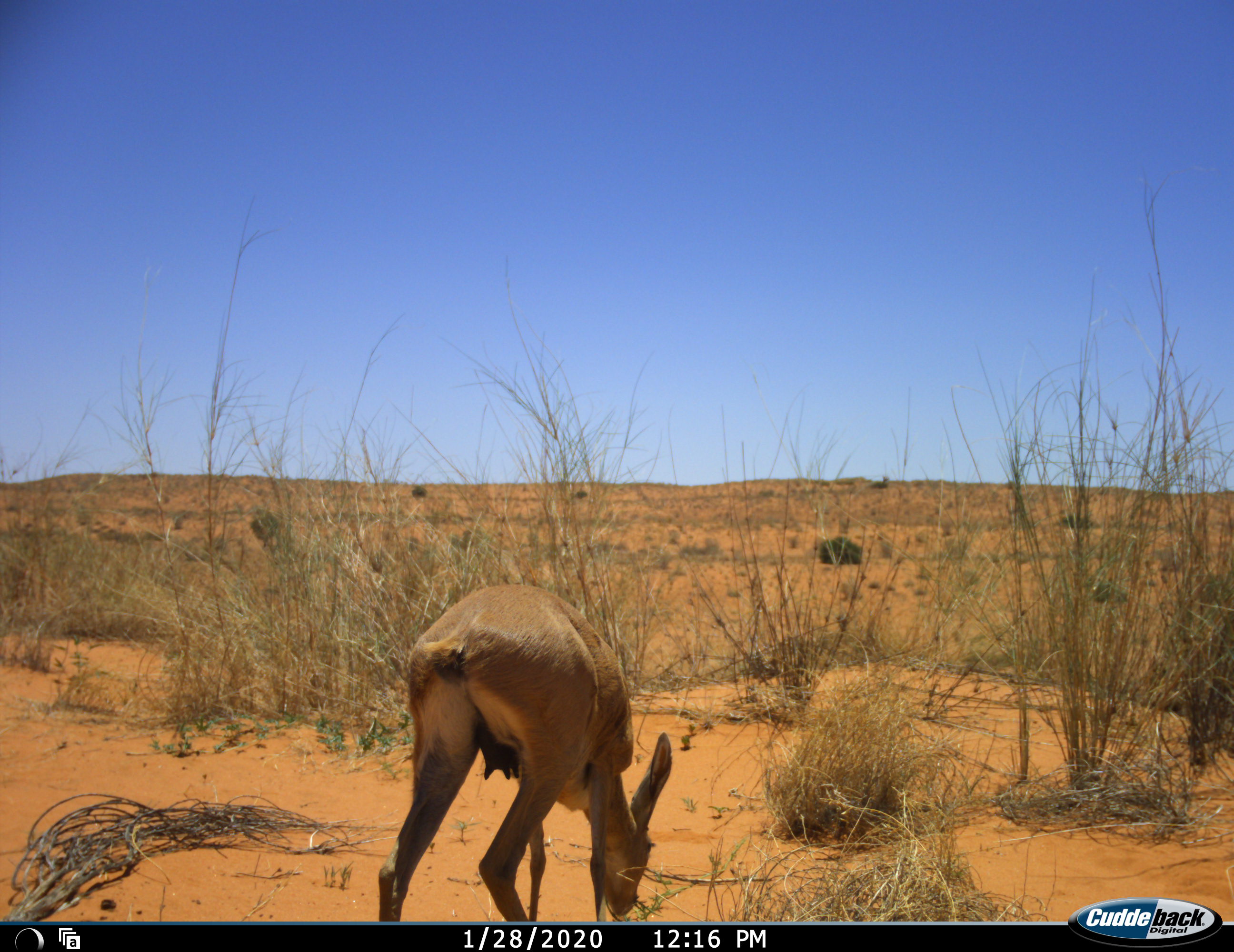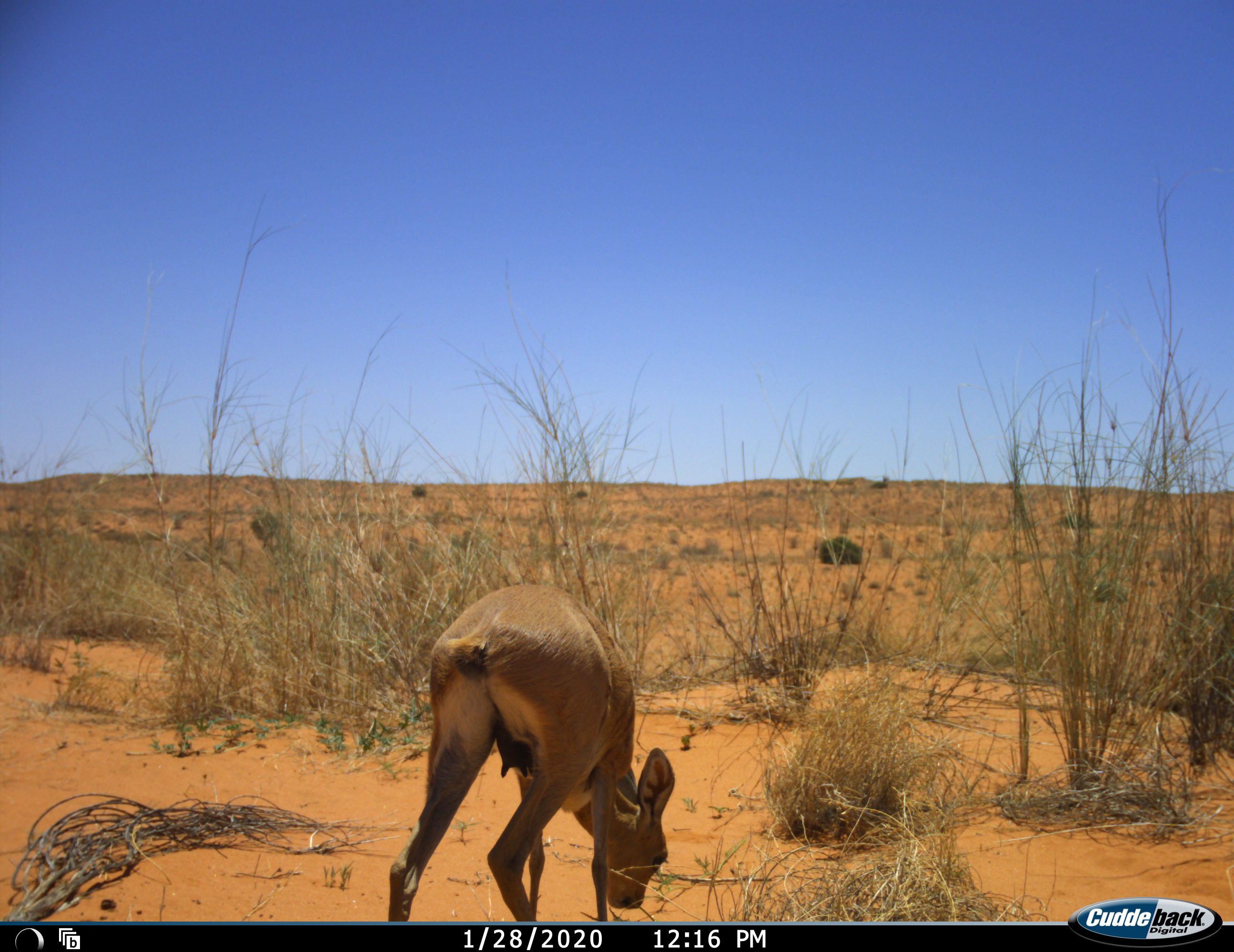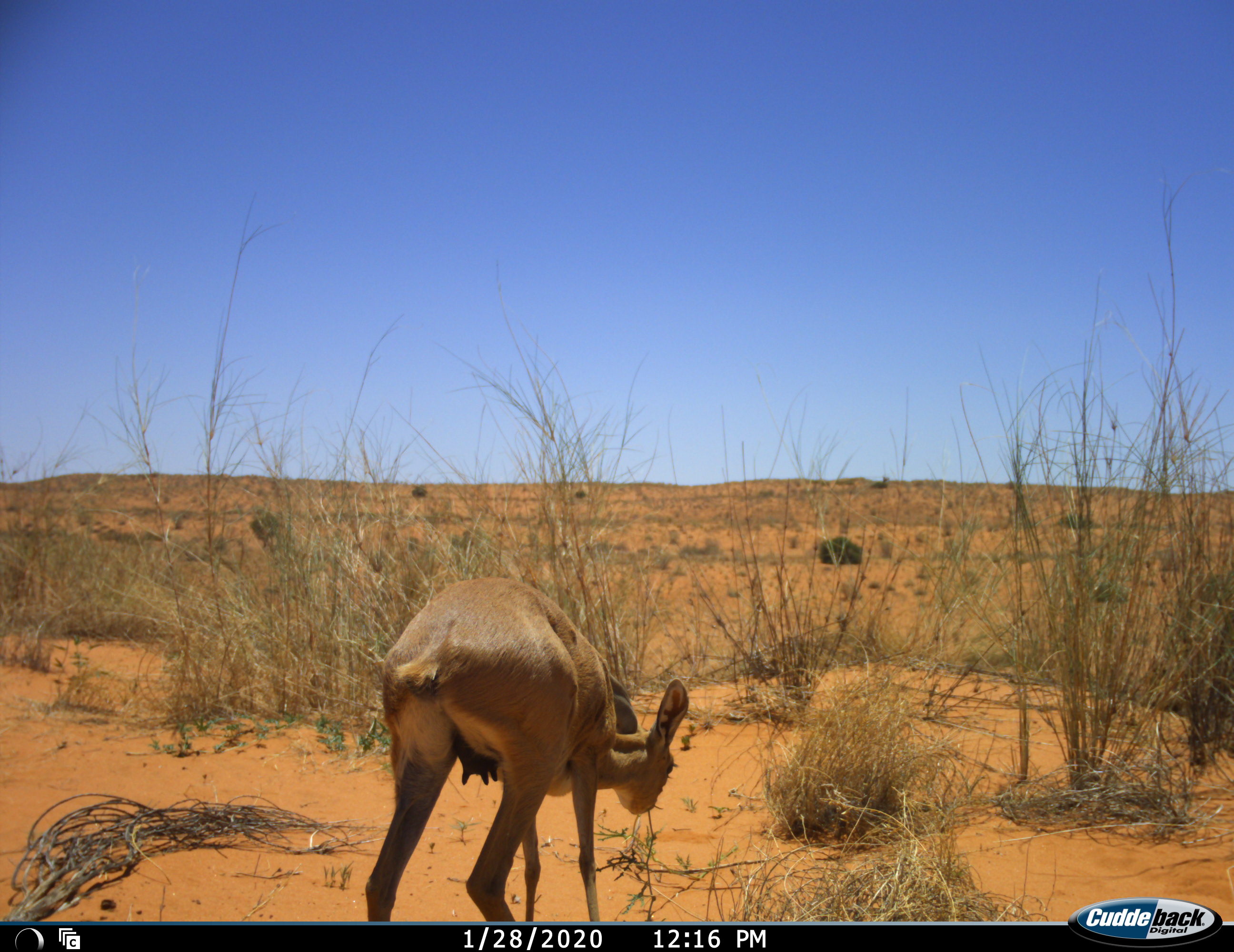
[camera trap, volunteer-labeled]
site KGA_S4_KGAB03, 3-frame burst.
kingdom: Animalia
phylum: Chordata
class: Mammalia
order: Artiodactyla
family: Bovidae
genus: Raphicerus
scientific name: Raphicerus campestris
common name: steenbok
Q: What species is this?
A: Steenbok (Raphicerus campestris).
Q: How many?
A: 1.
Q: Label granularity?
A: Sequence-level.